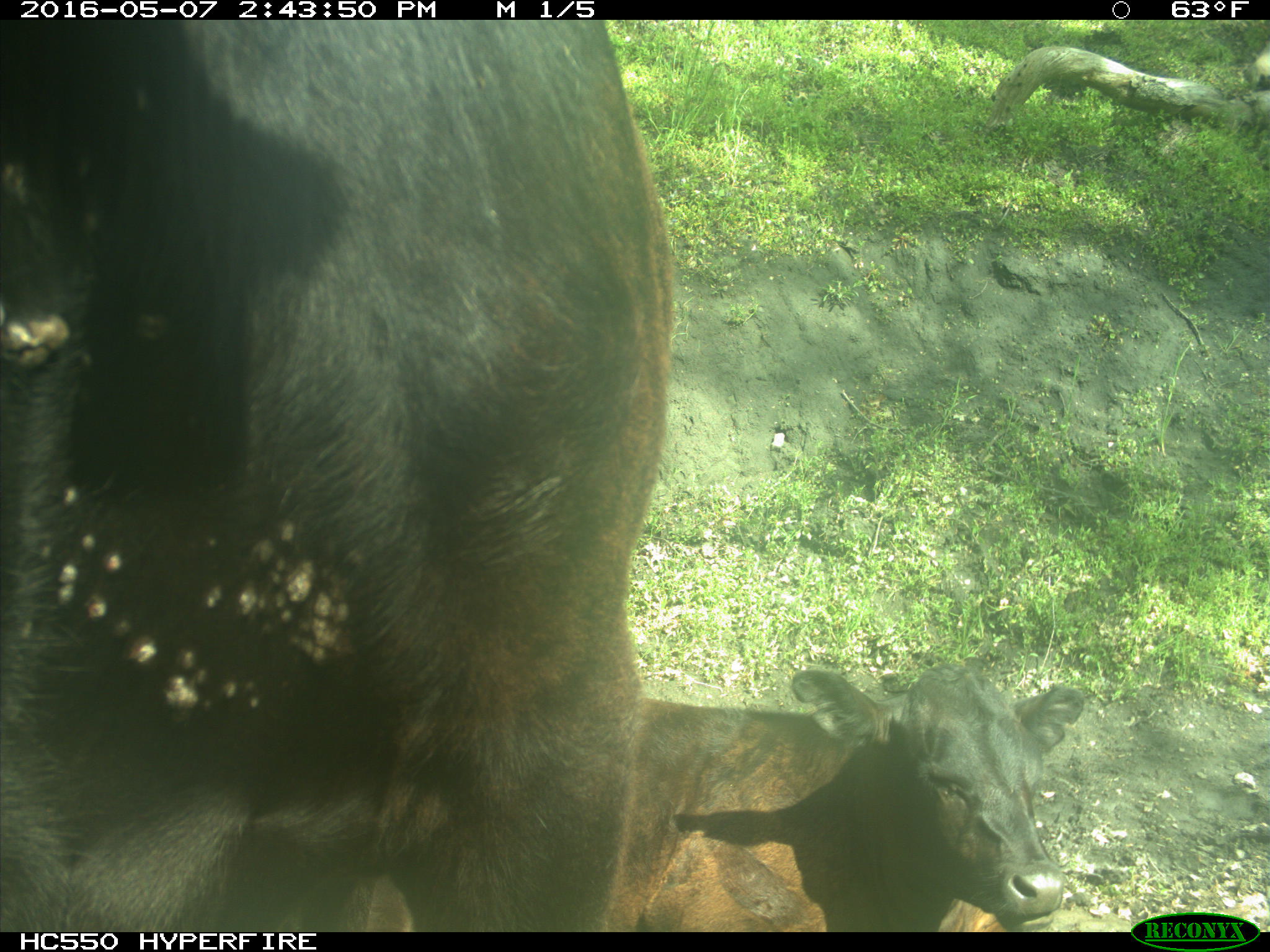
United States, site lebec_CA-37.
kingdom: Animalia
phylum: Chordata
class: Mammalia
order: Artiodactyla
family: Bovidae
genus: Bos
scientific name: Bos taurus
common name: domestic cow